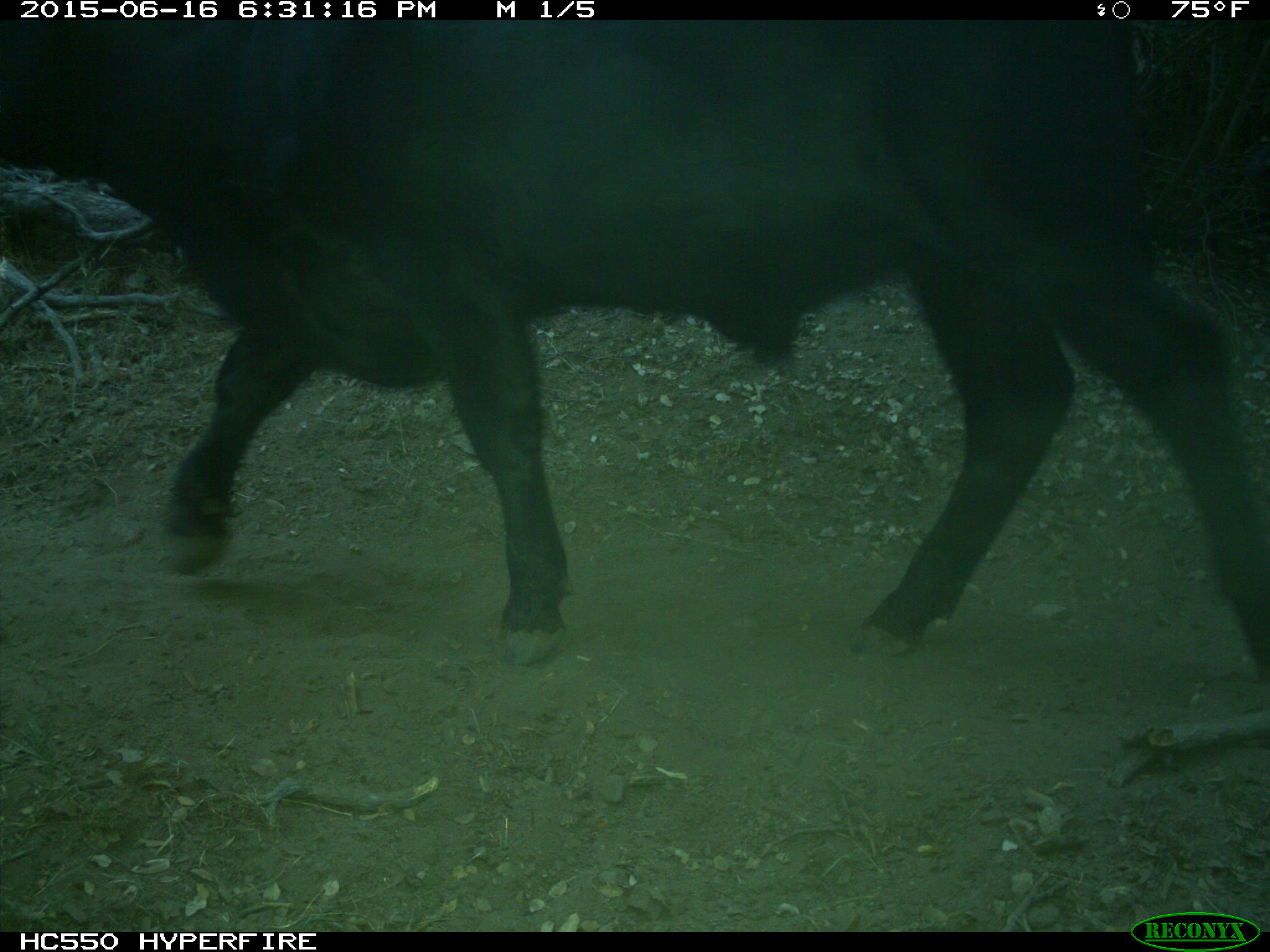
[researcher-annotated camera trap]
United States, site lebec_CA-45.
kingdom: Animalia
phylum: Chordata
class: Mammalia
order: Artiodactyla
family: Bovidae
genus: Bos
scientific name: Bos taurus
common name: domestic cow